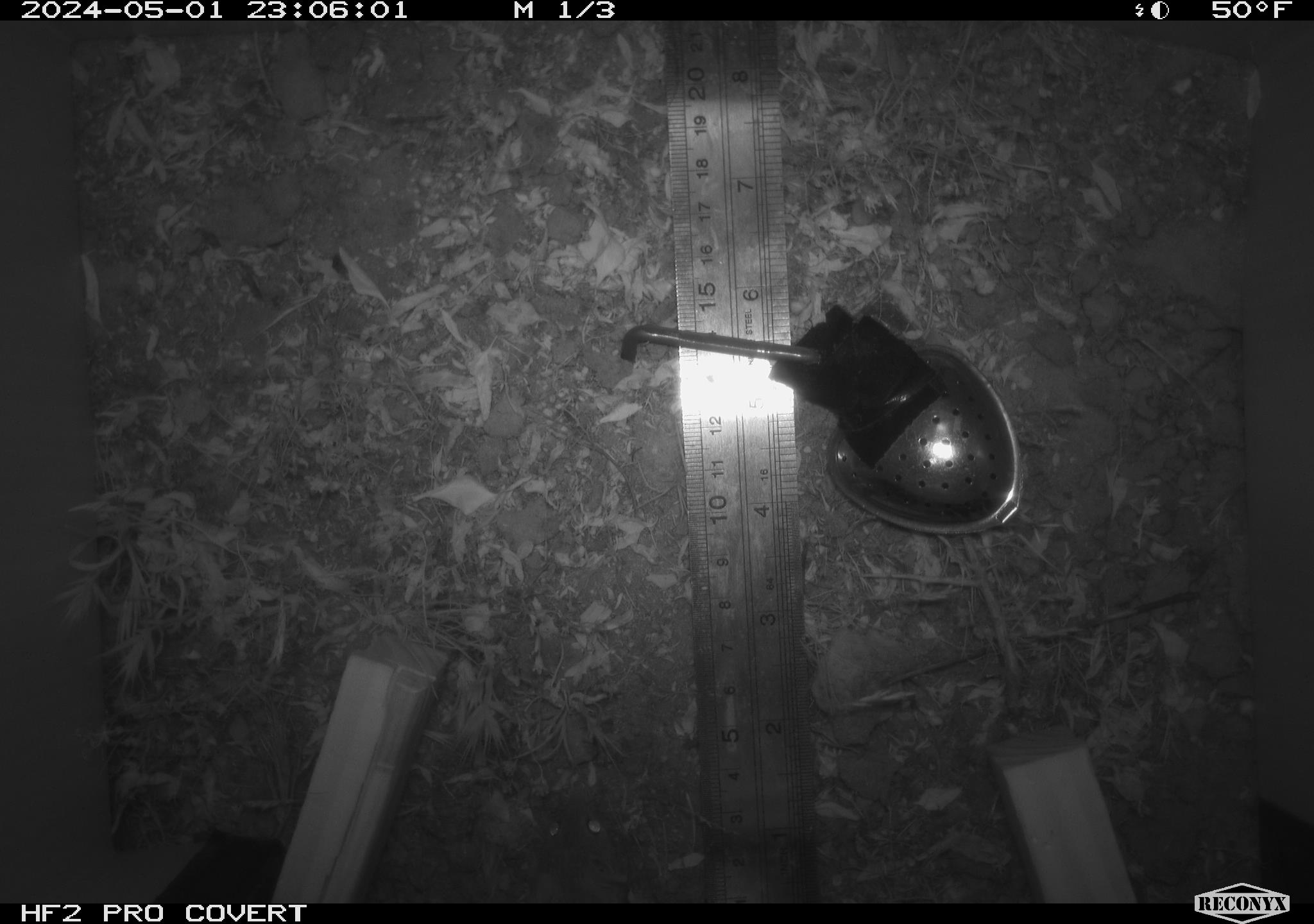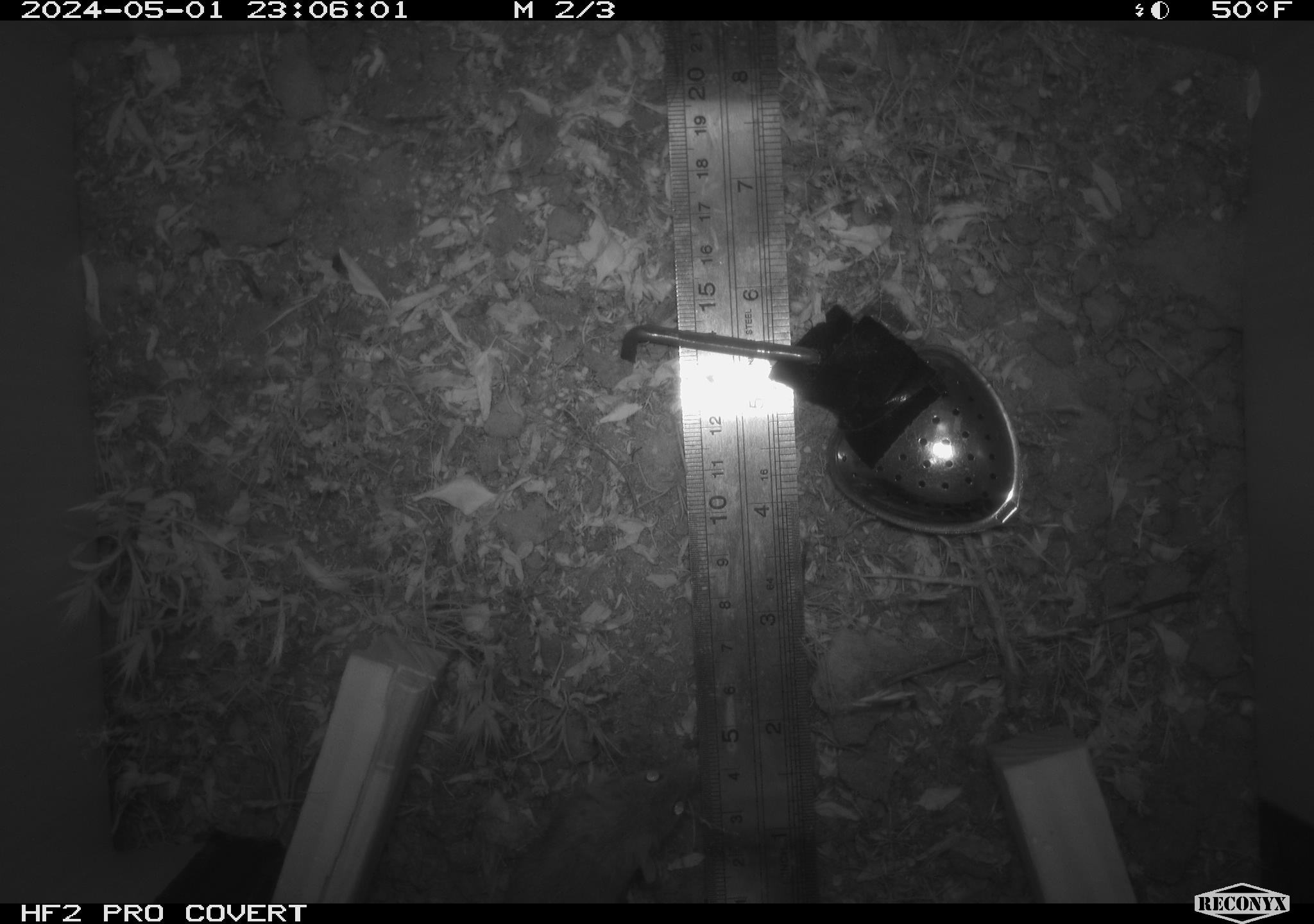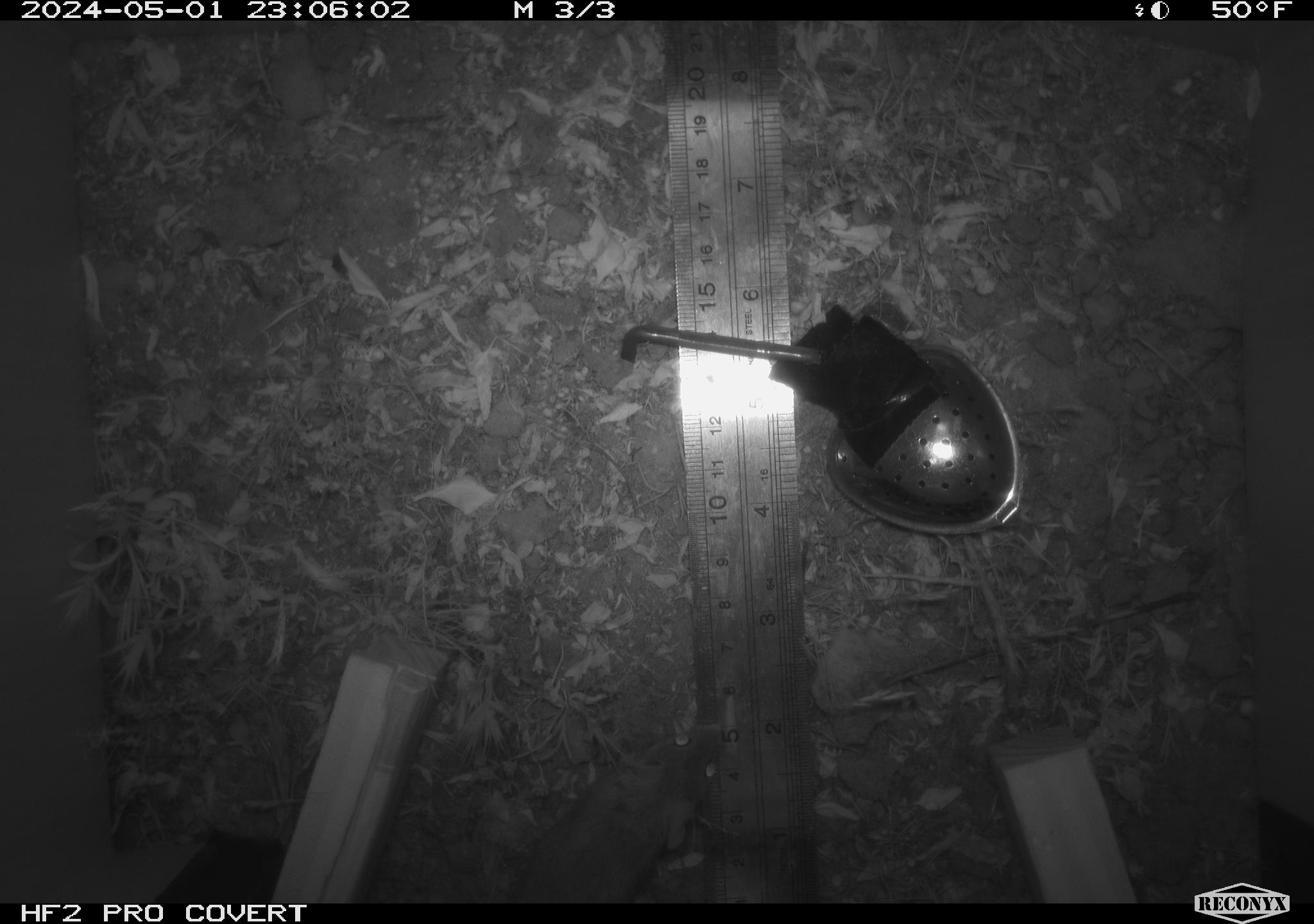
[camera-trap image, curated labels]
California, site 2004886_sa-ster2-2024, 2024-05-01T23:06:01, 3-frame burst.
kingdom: Animalia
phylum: Chordata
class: Mammalia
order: Rodentia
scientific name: Rodentia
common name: mouse species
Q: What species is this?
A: Mouse species (Rodentia).